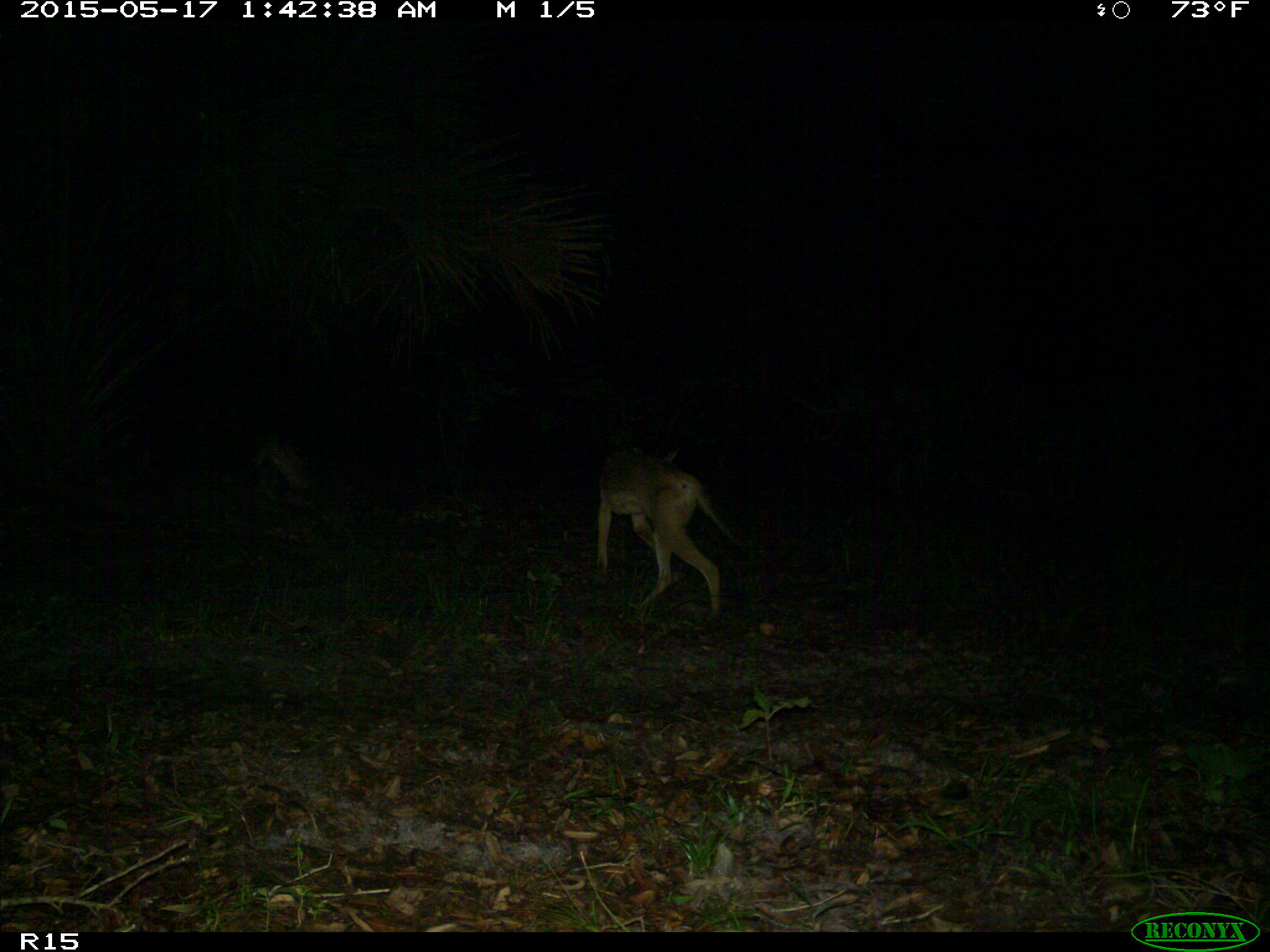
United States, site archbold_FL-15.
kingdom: Animalia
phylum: Chordata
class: Mammalia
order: Carnivora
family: Canidae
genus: Canis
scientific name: Canis latrans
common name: coyote